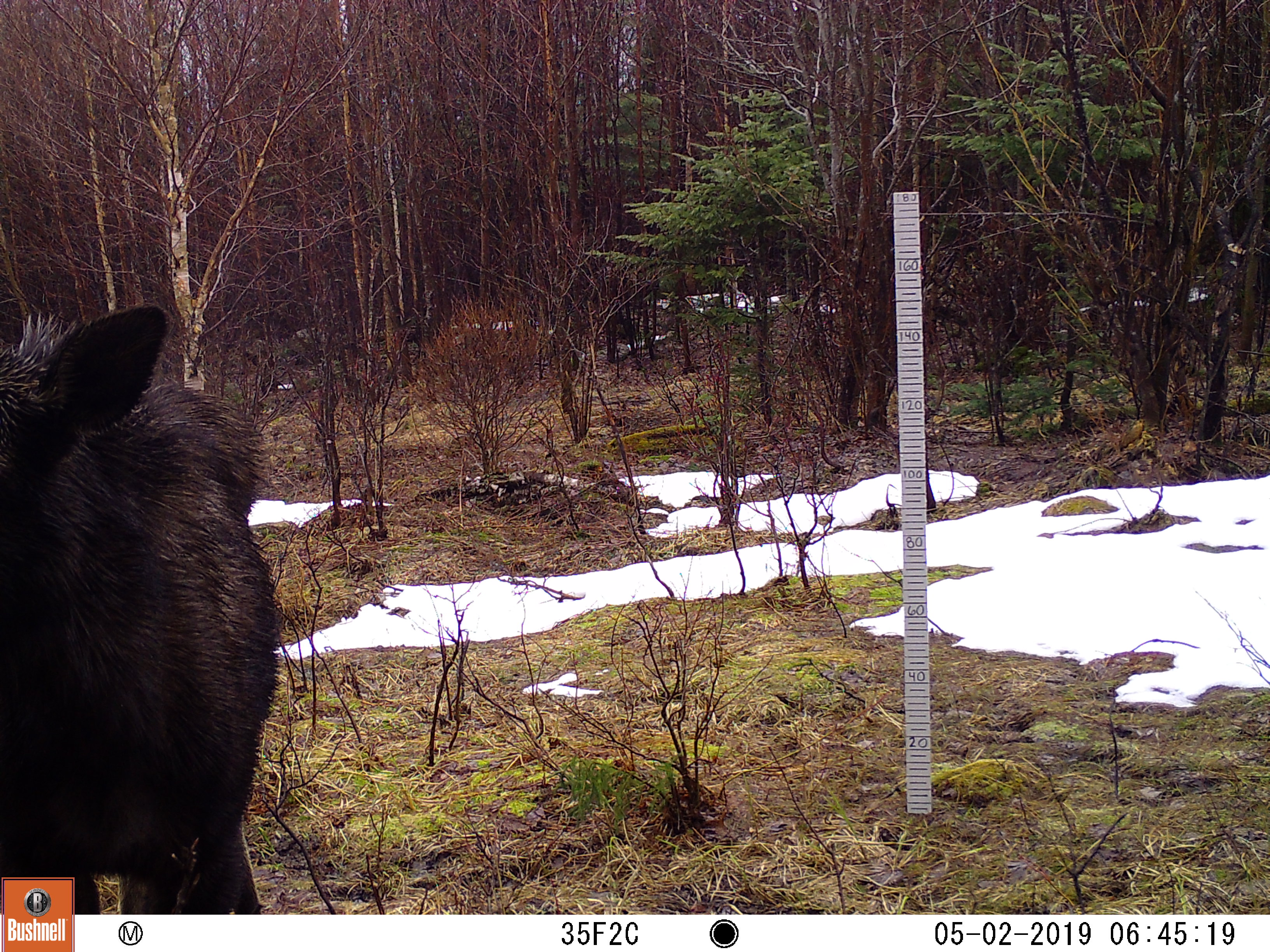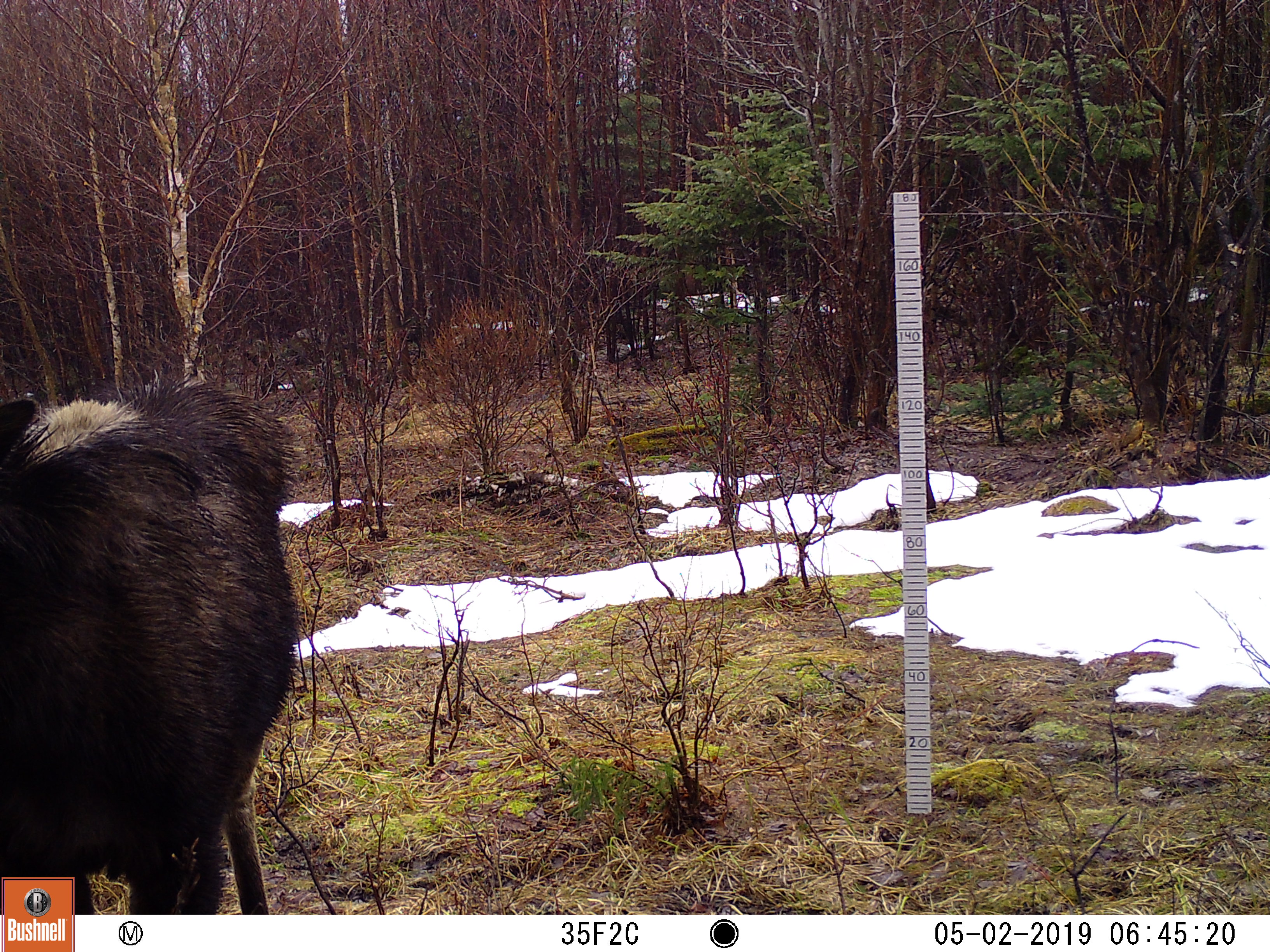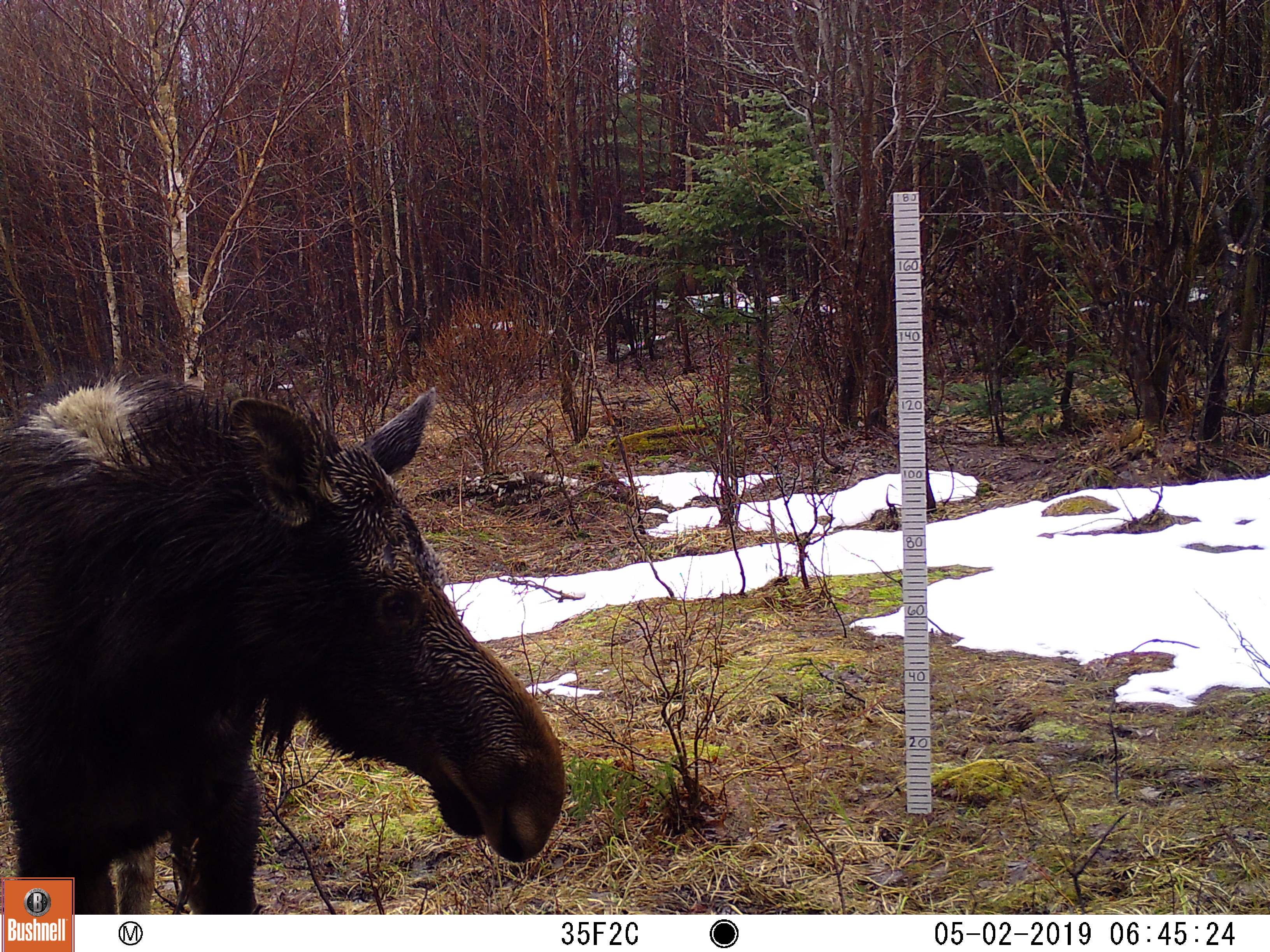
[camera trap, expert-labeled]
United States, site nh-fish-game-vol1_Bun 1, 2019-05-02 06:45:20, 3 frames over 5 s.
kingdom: Animalia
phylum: Chordata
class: Mammalia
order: Artiodactyla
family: Cervidae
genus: Alces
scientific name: Alces alces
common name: moose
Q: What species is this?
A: Moose (Alces alces).